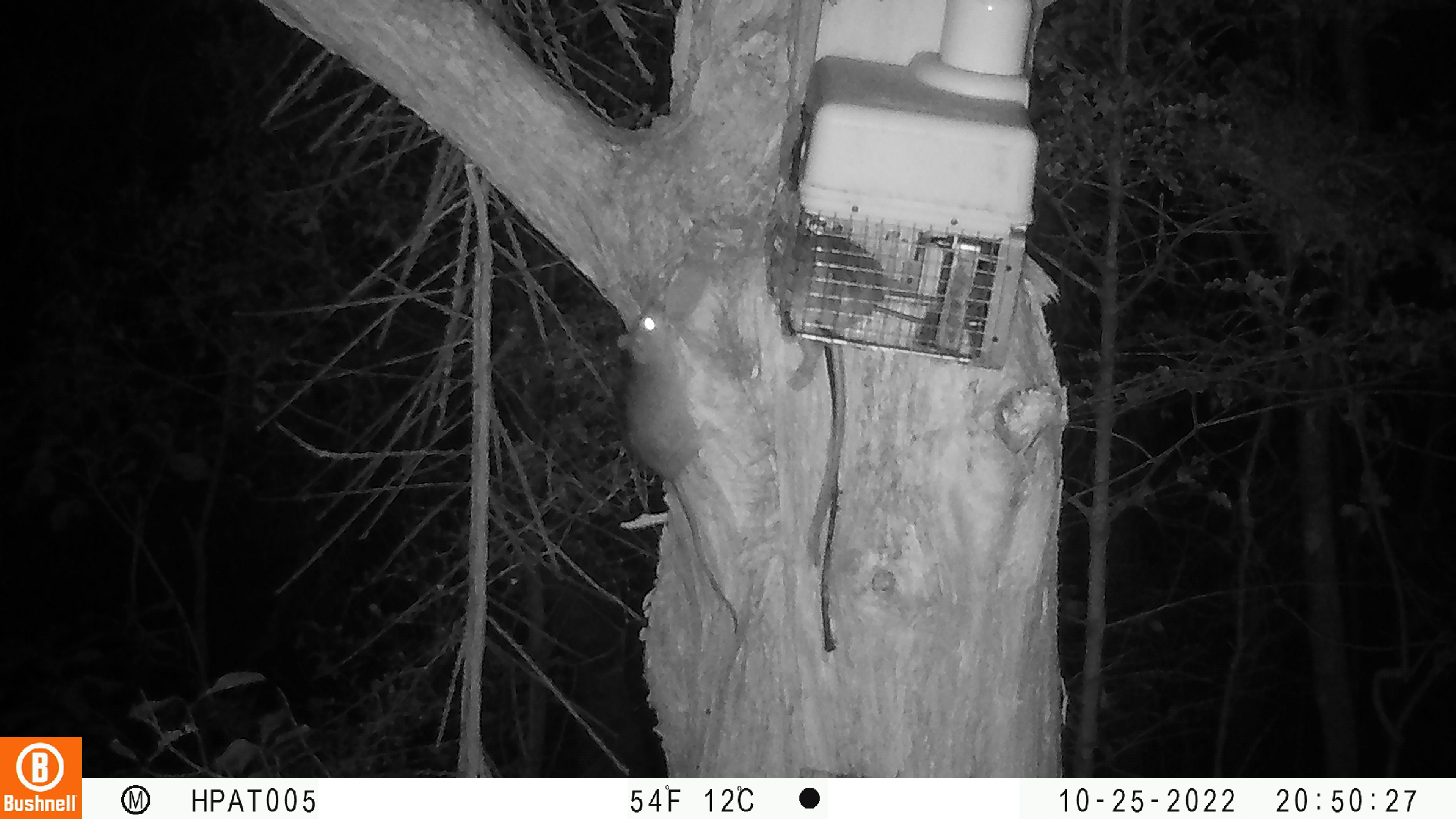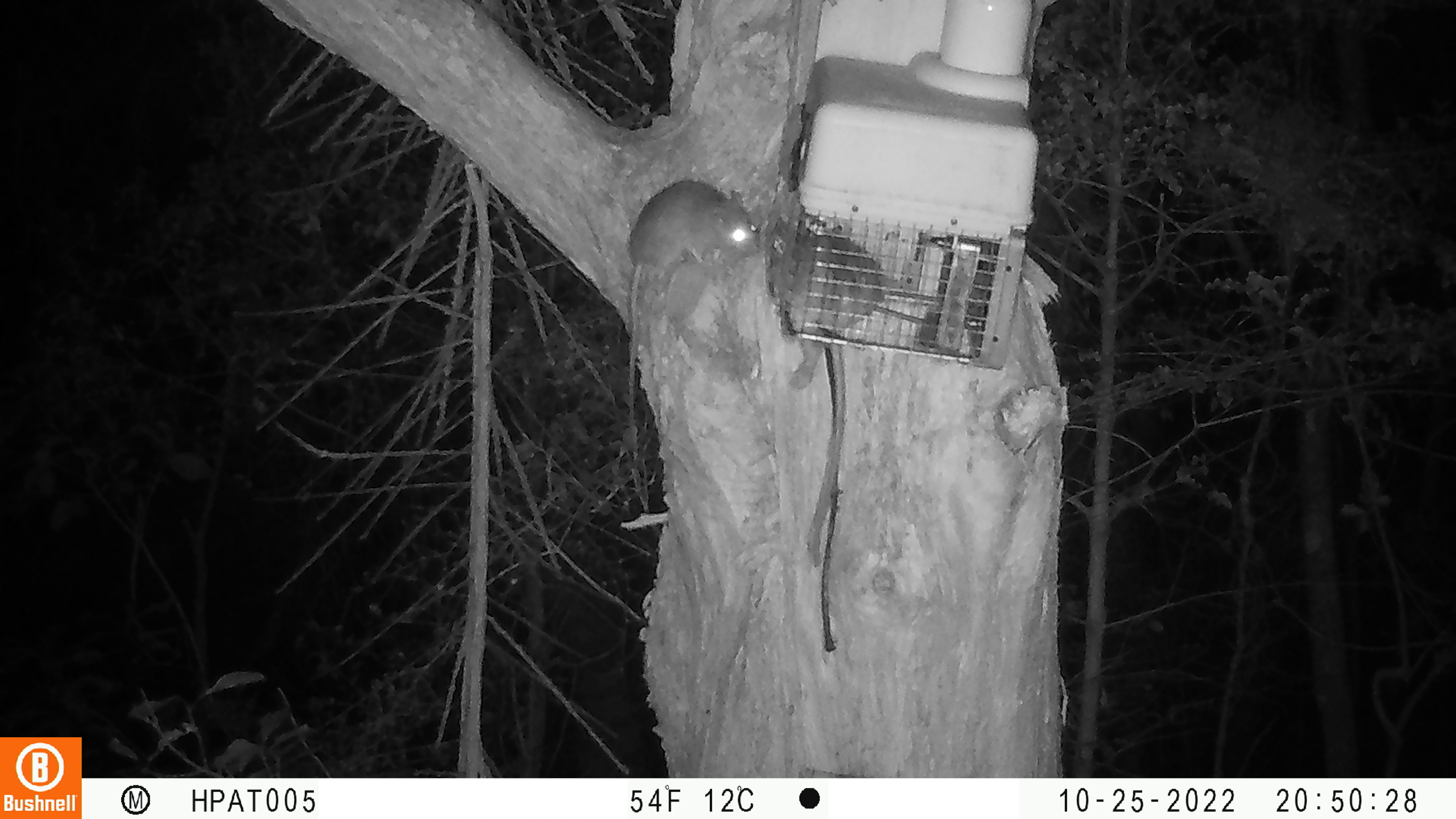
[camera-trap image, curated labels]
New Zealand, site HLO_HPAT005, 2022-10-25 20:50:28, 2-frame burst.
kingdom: Animalia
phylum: Chordata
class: Mammalia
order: Rodentia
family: Muridae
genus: Rattus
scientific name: Rattus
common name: rat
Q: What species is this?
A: Rat (Rattus).